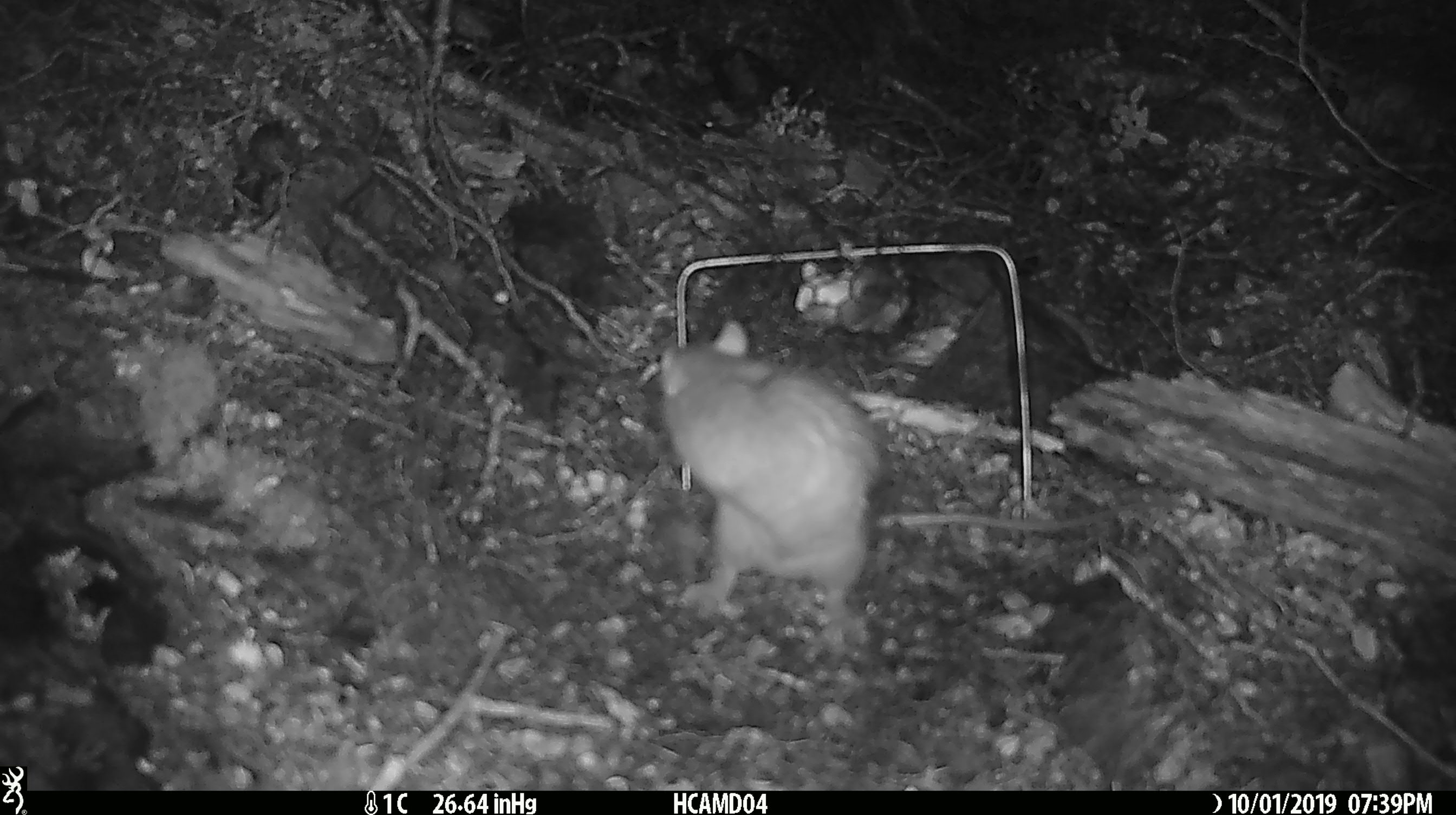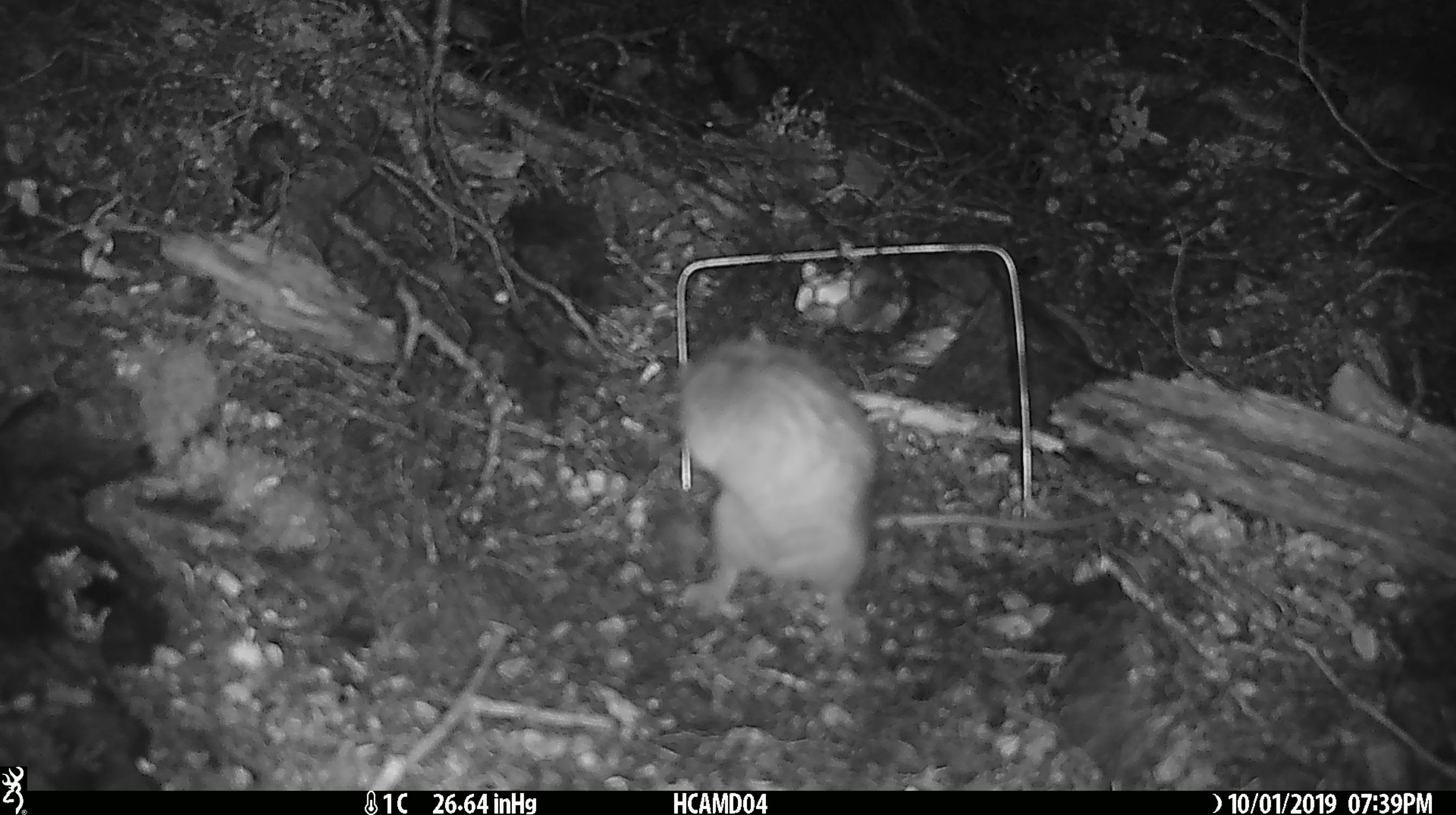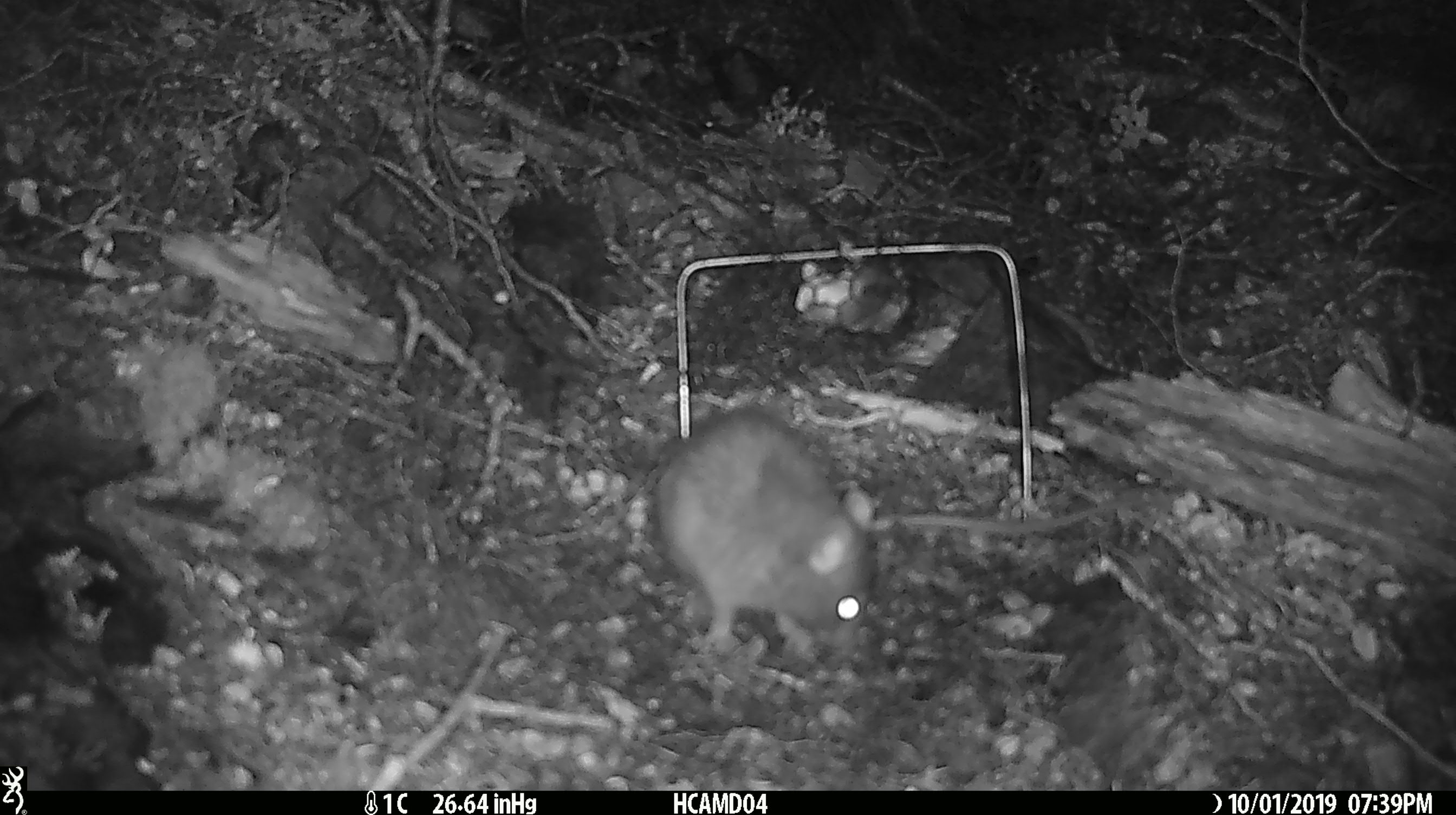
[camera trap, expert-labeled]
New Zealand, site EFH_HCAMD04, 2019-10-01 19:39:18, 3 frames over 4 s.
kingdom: Animalia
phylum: Chordata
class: Mammalia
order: Rodentia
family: Muridae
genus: Rattus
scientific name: Rattus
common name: rat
Rat (Rattus).